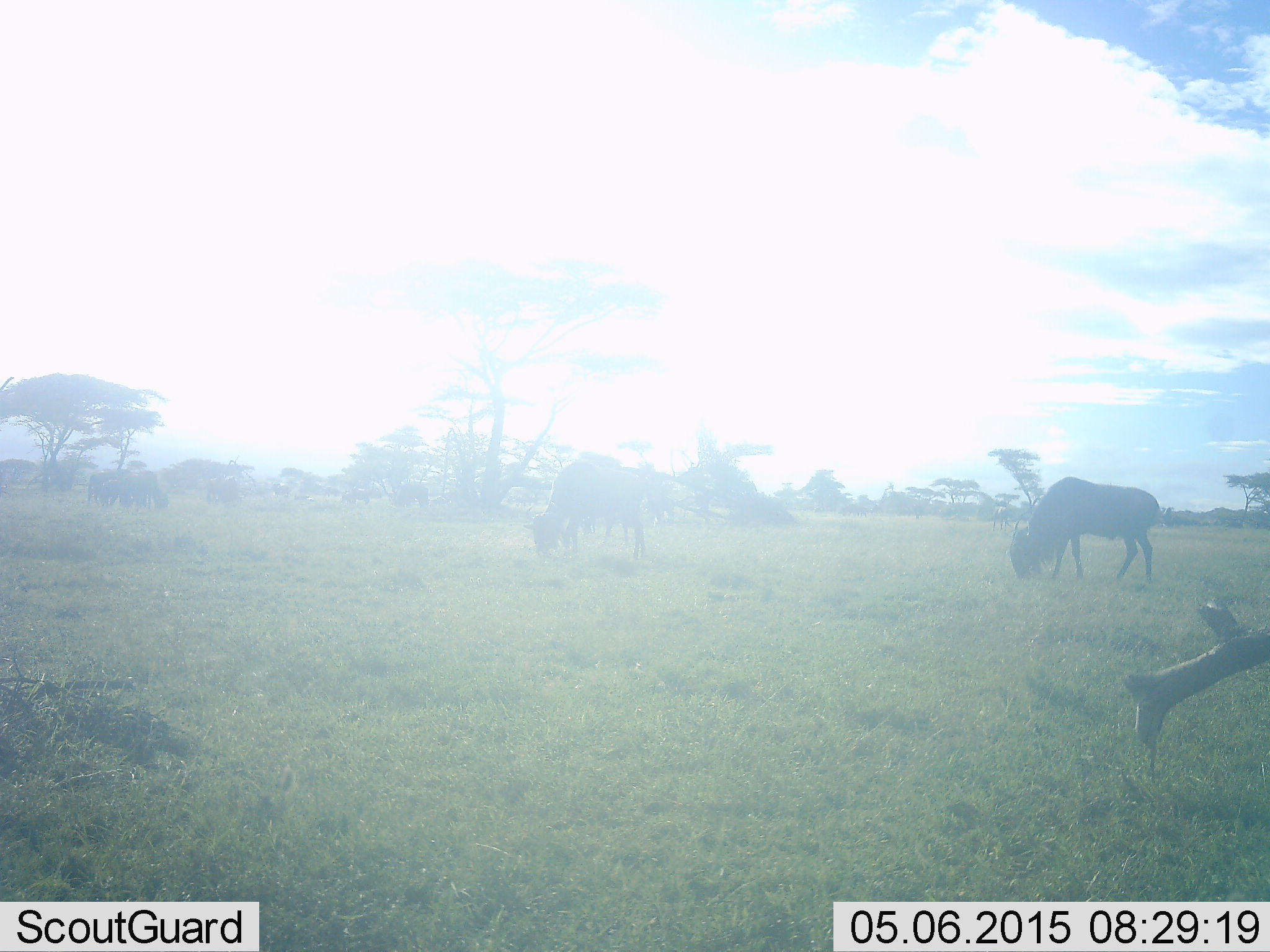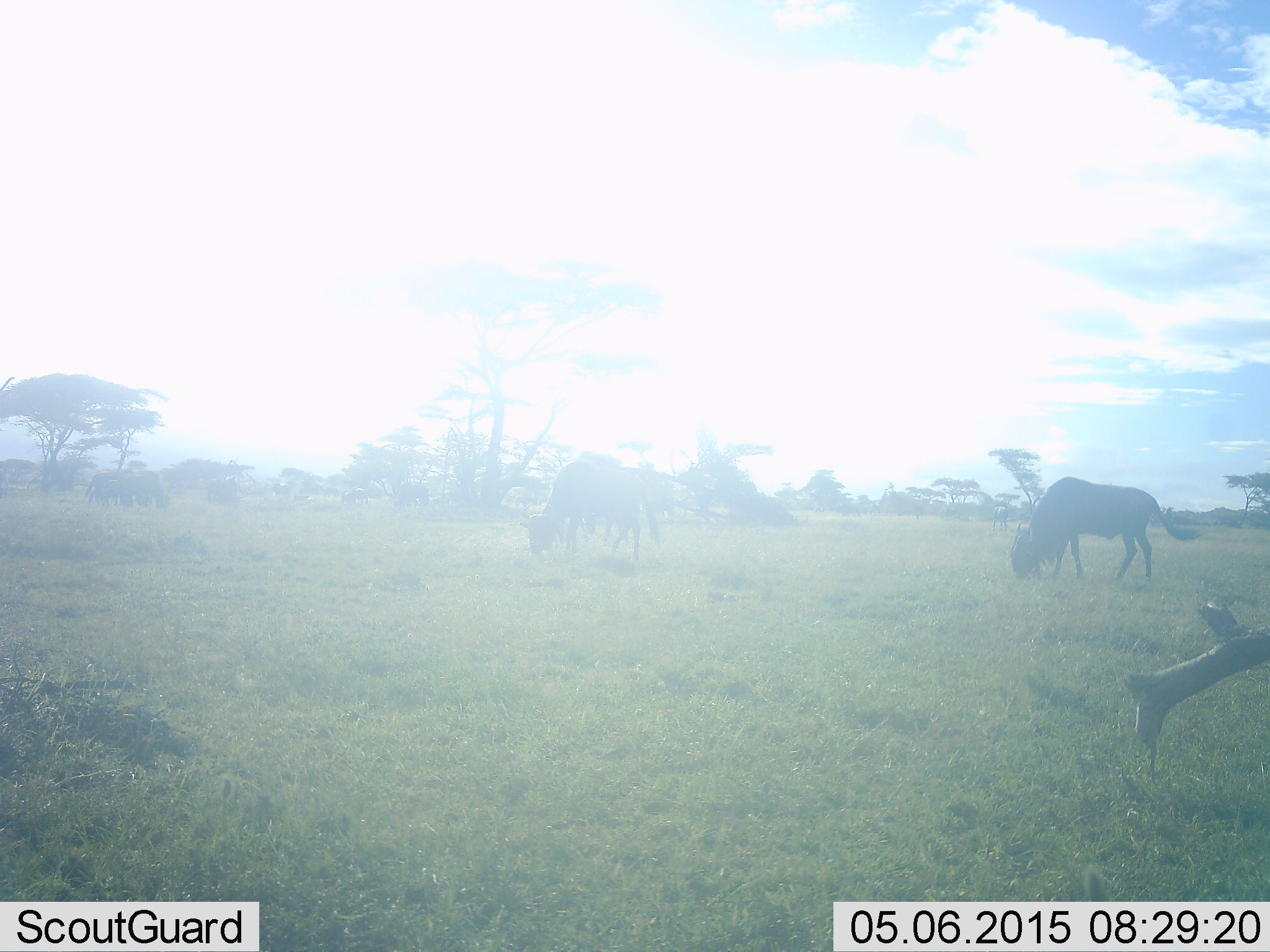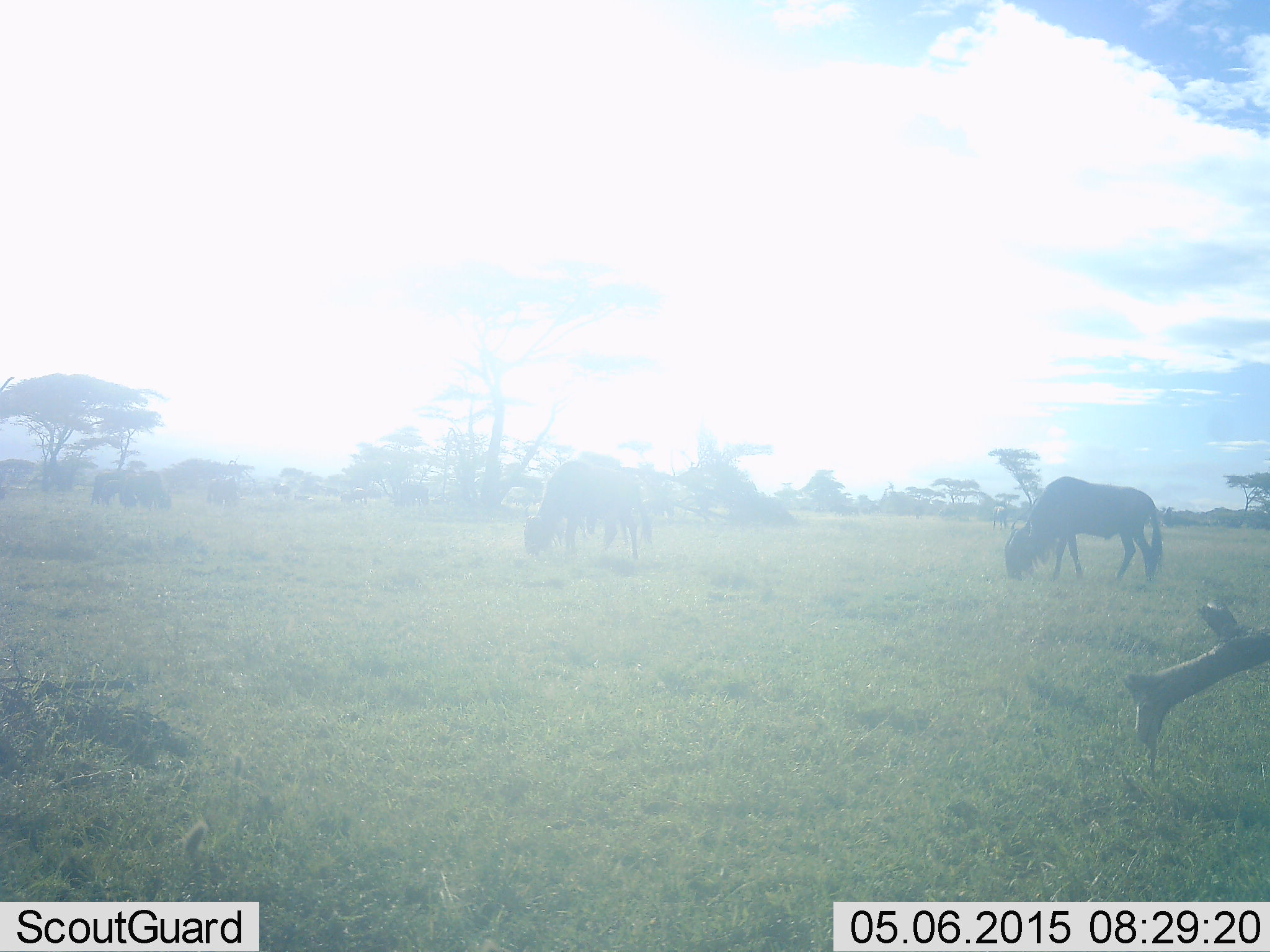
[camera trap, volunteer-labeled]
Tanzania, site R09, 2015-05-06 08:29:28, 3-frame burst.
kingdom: Animalia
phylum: Chordata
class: Mammalia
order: Artiodactyla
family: Bovidae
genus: Connochaetes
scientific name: Connochaetes taurinus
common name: blue wildebeest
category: wildebeest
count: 5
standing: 50%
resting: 10%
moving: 0%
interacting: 0%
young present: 0%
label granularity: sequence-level